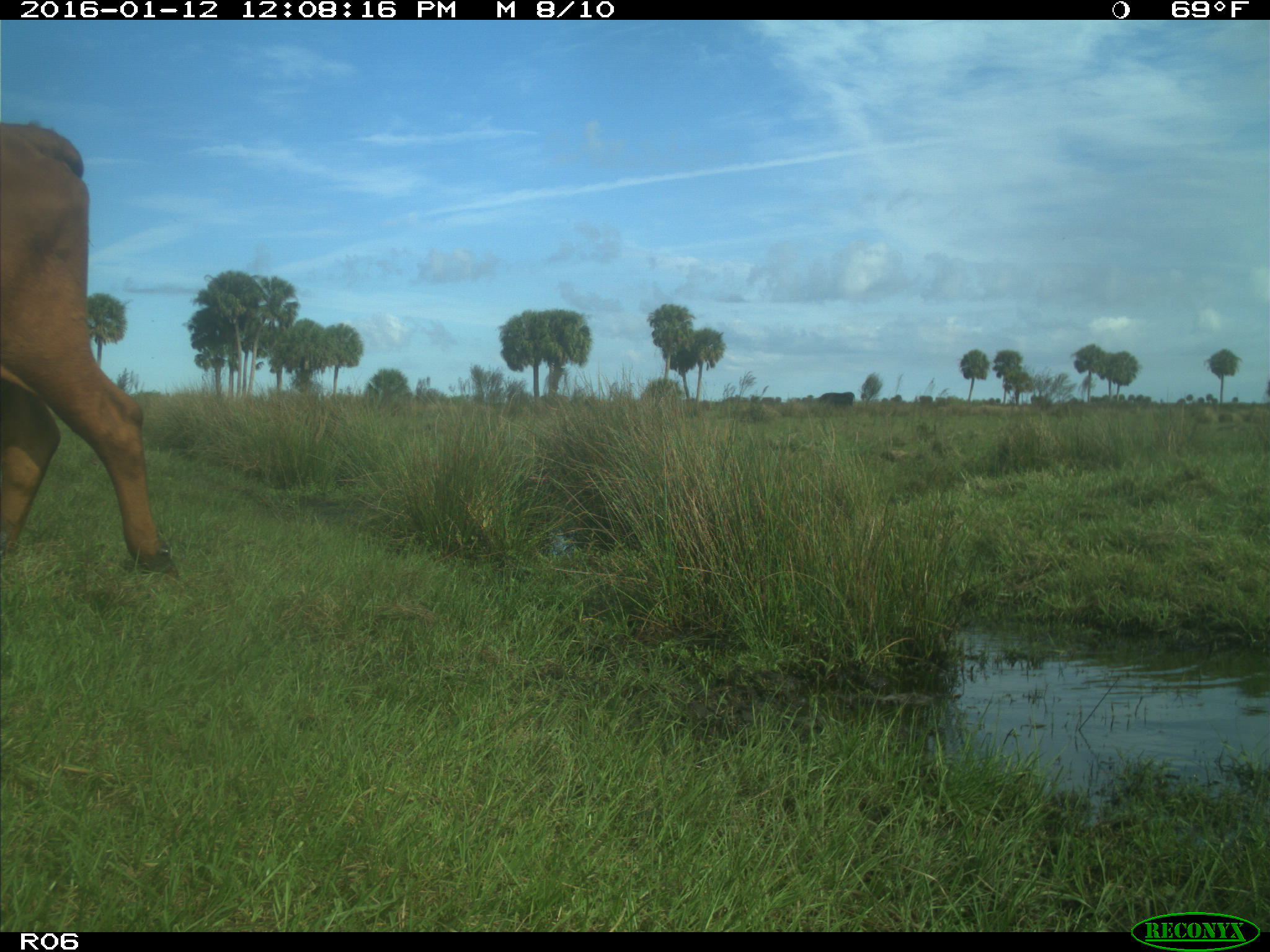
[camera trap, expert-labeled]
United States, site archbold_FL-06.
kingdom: Animalia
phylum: Chordata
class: Mammalia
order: Artiodactyla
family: Bovidae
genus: Bos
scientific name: Bos taurus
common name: domestic cow